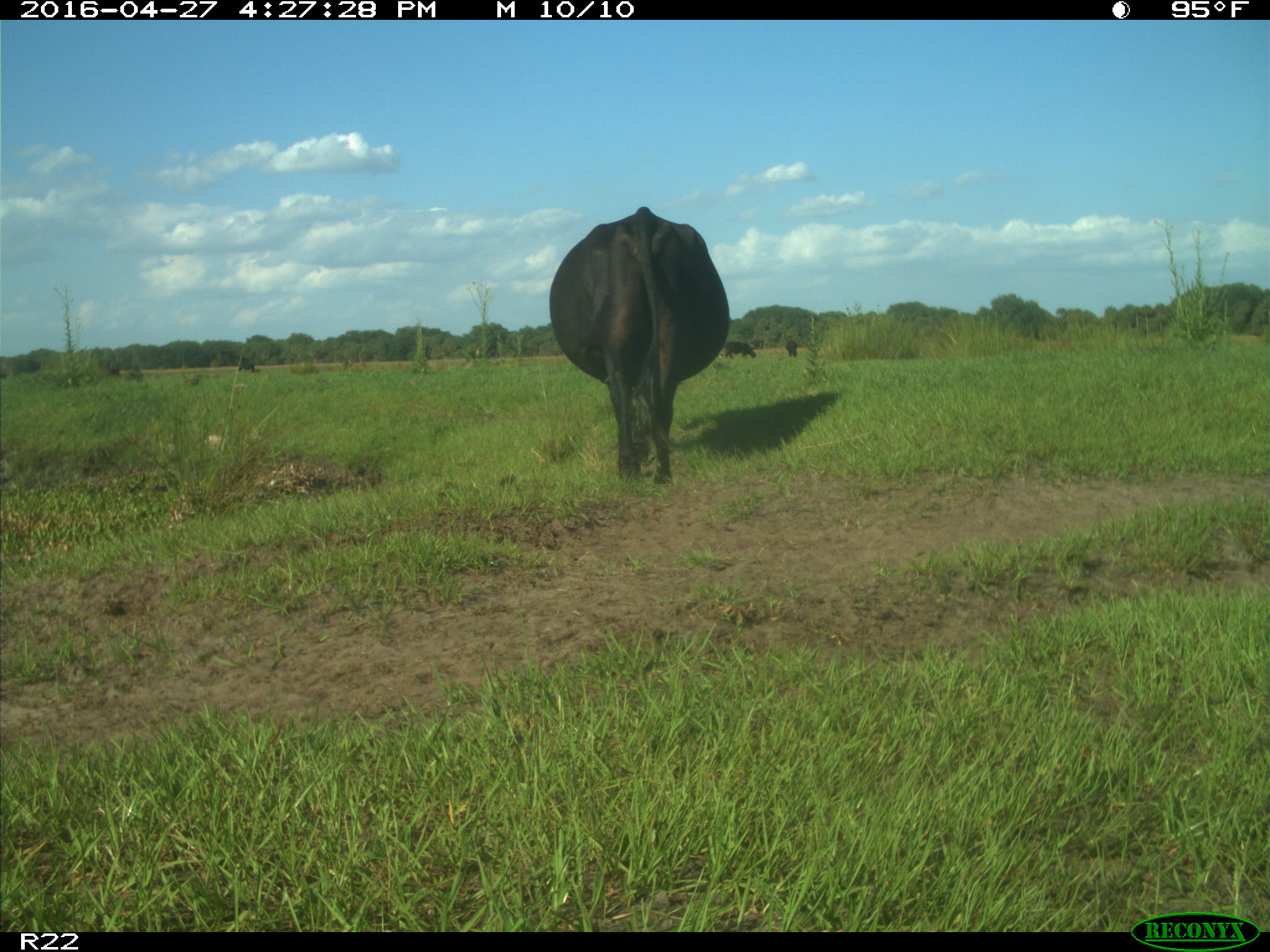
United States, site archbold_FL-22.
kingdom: Animalia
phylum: Chordata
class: Mammalia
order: Artiodactyla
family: Bovidae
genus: Bos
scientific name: Bos taurus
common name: domestic cow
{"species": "Bos taurus (domestic cow)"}